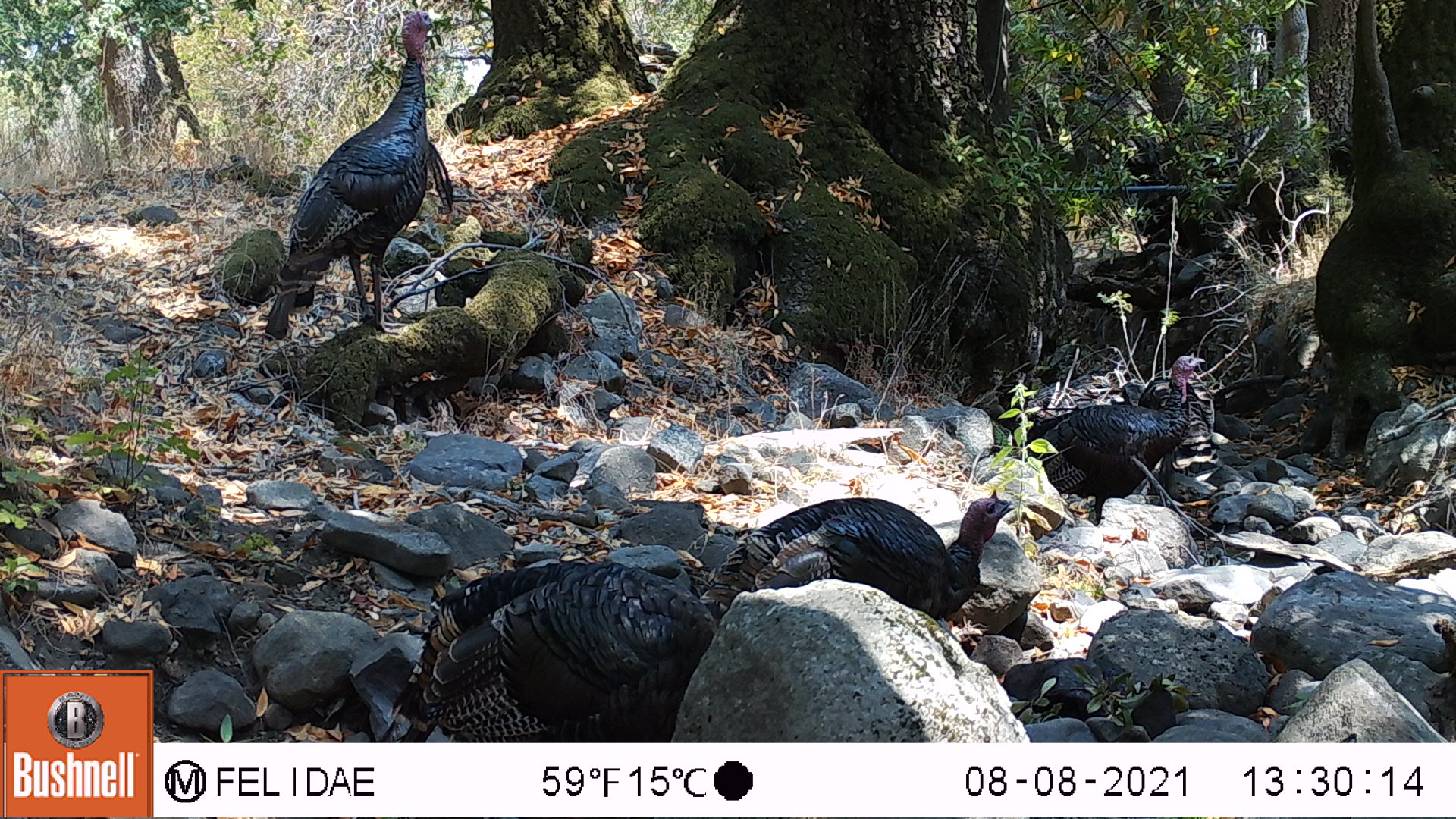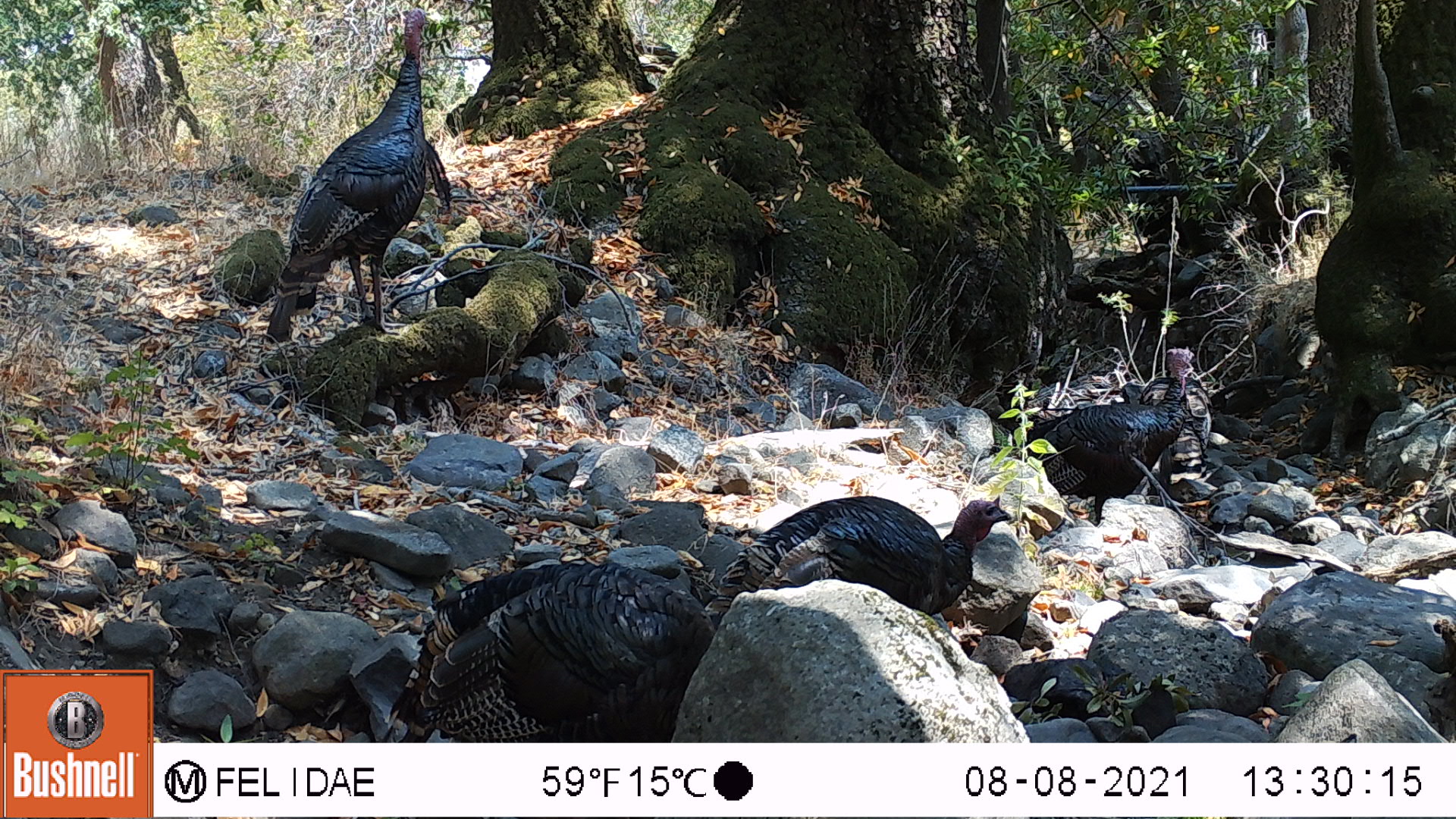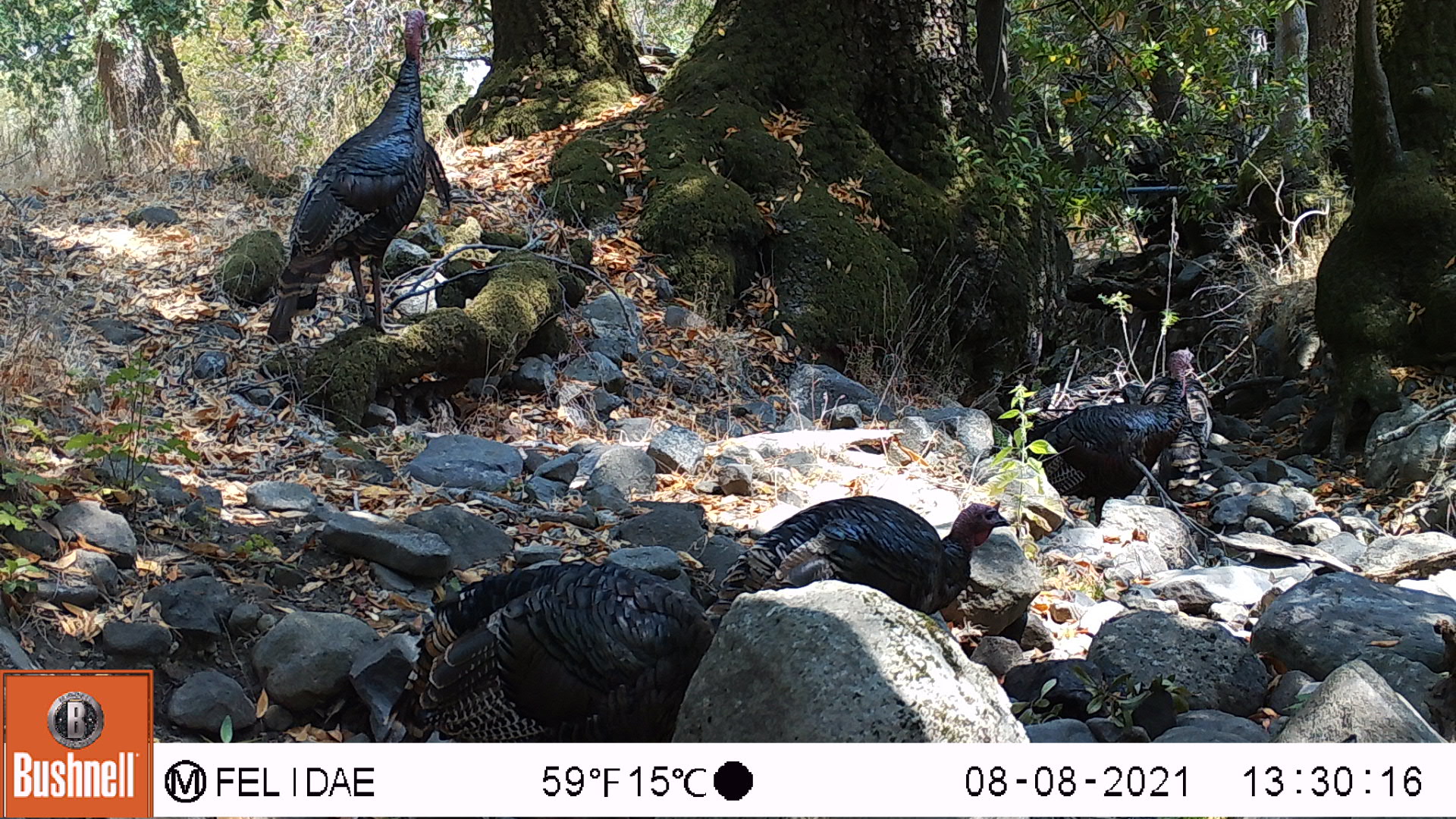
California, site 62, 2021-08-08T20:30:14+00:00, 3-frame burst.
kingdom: Animalia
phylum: Chordata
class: Aves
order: Galliformes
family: Phasianidae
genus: Meleagris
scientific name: Meleagris gallopavo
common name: turkey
Turkey (Meleagris gallopavo).